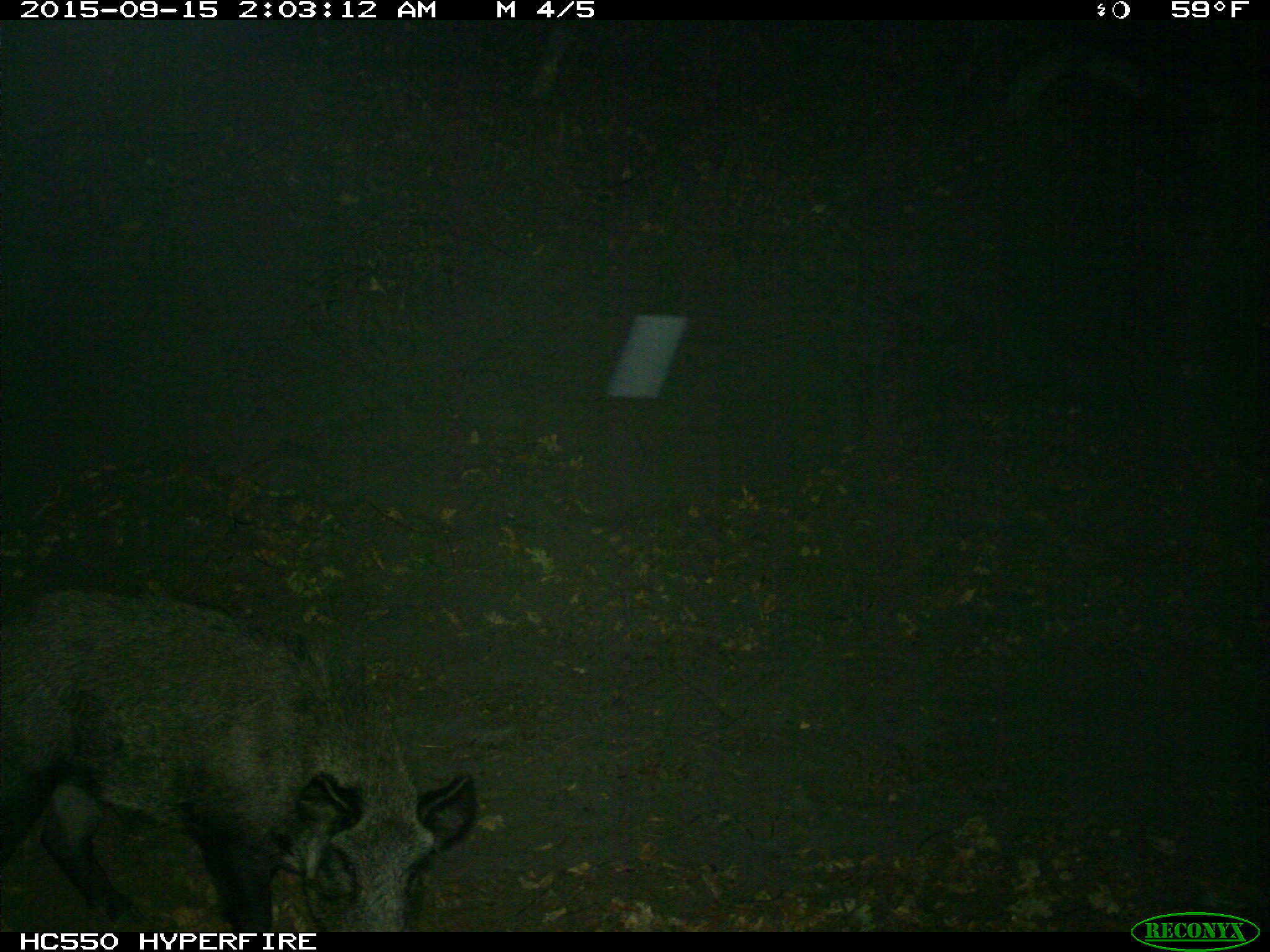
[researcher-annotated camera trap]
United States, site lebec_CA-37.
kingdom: Animalia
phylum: Chordata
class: Mammalia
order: Artiodactyla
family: Suidae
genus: Sus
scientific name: Sus scrofa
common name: wild boar